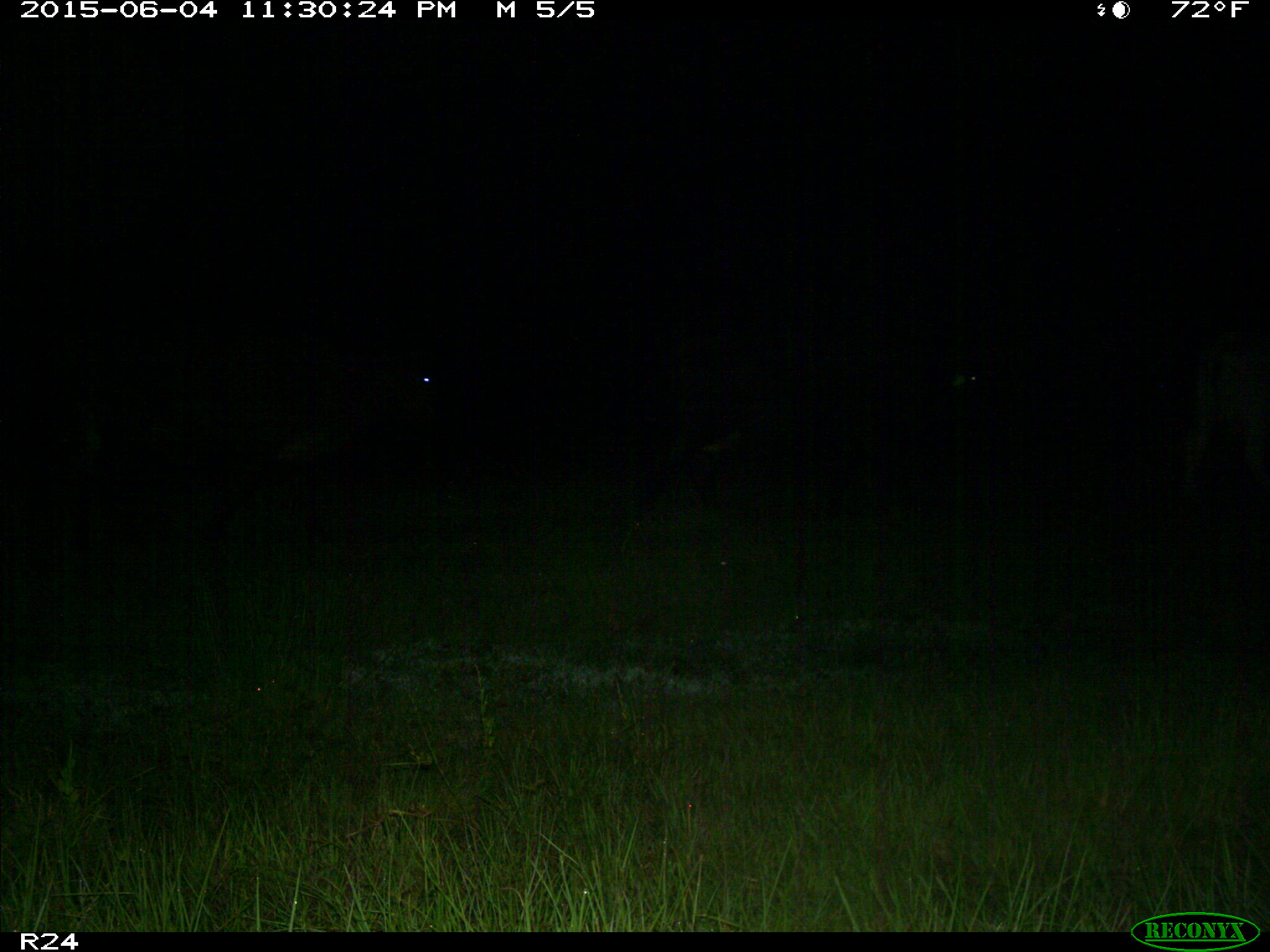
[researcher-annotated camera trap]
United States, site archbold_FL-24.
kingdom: Animalia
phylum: Chordata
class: Mammalia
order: Artiodactyla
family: Bovidae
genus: Bos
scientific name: Bos taurus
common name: domestic cow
Bos taurus (domestic cow).